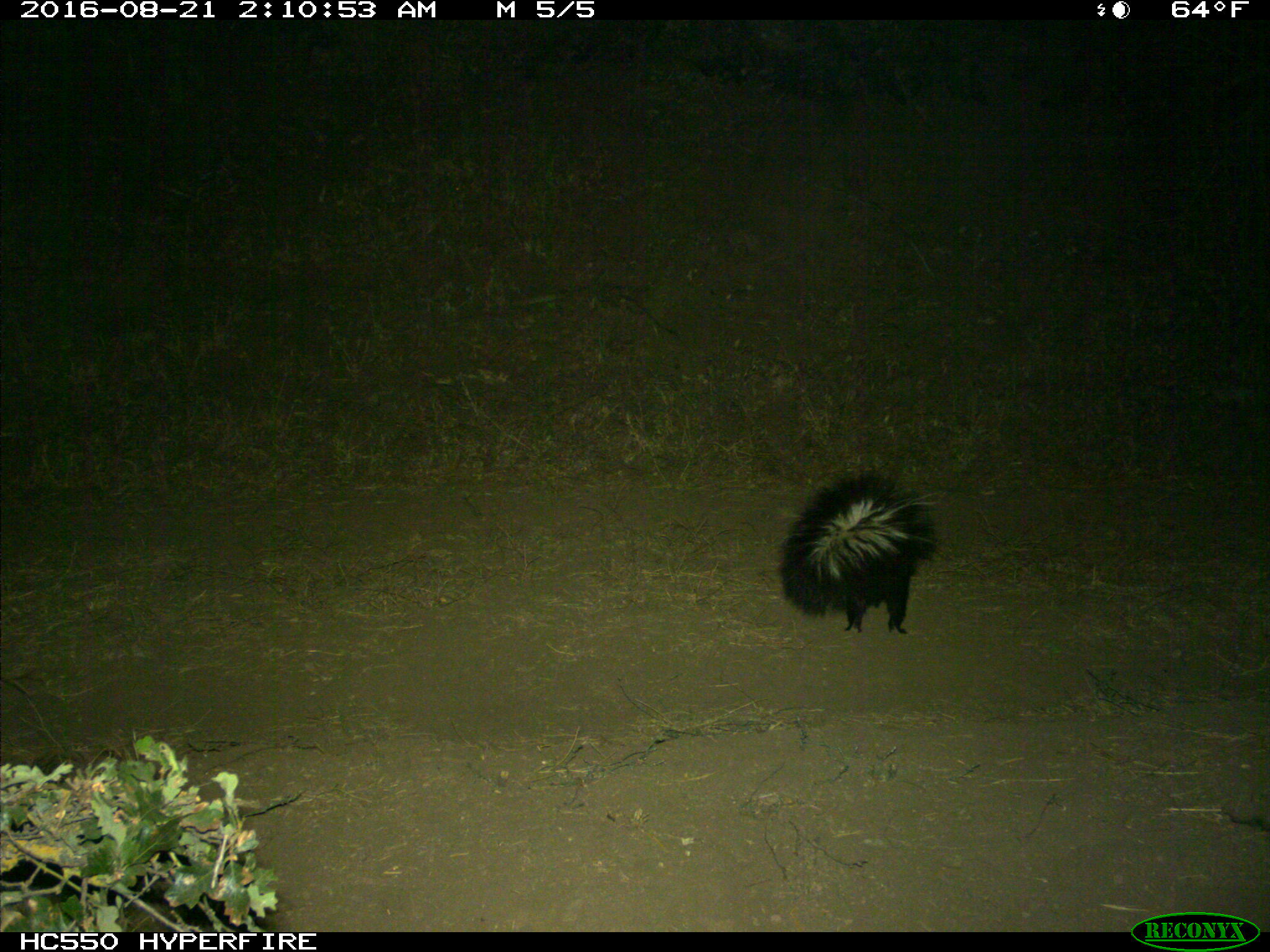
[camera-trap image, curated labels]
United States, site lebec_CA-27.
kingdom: Animalia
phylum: Chordata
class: Mammalia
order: Carnivora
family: Mephitidae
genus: Mephitis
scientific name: Mephitis mephitis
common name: striped skunk